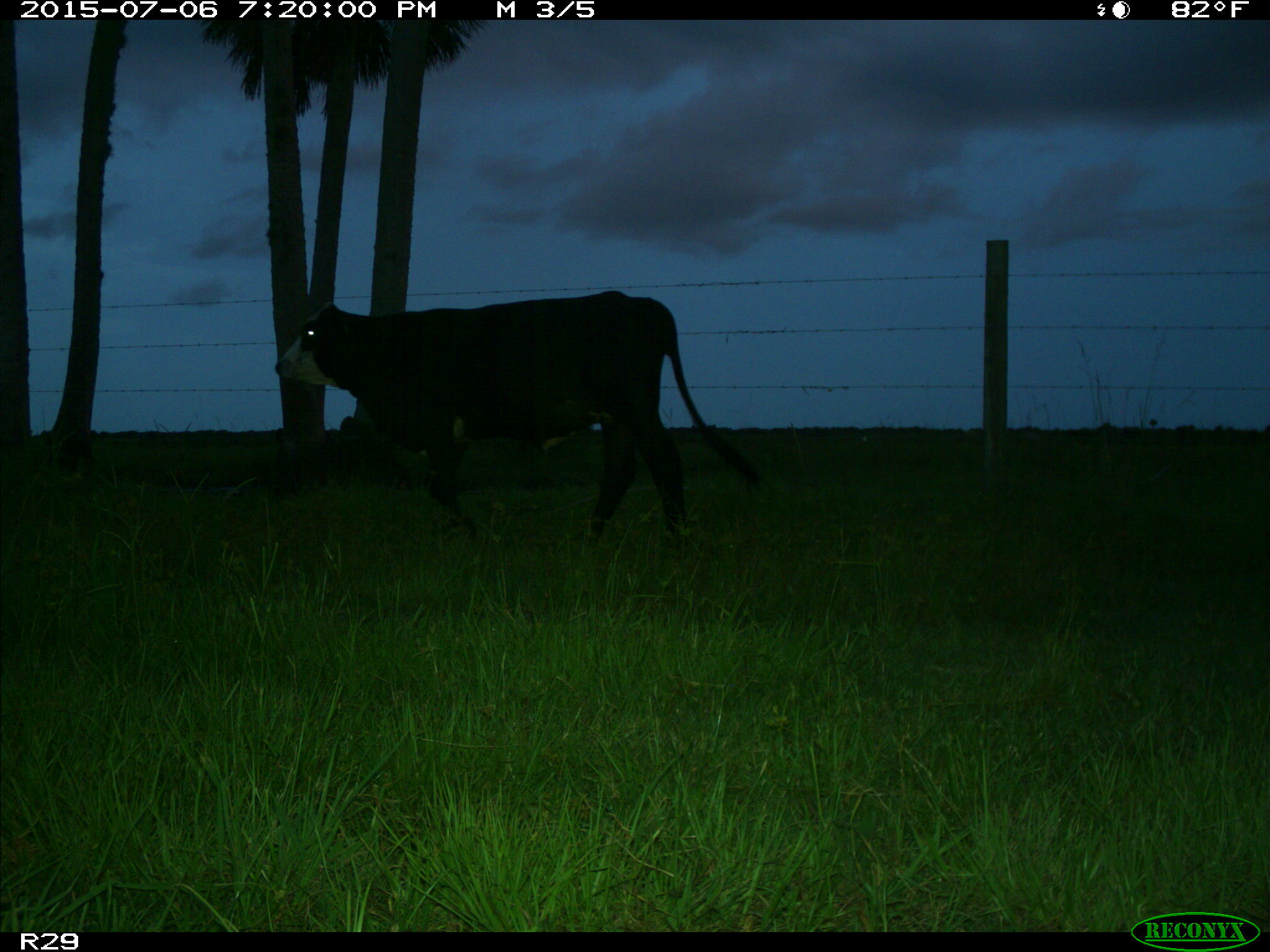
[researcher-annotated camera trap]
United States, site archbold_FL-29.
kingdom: Animalia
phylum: Chordata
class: Mammalia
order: Artiodactyla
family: Bovidae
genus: Bos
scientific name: Bos taurus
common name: domestic cow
Bos taurus (domestic cow).